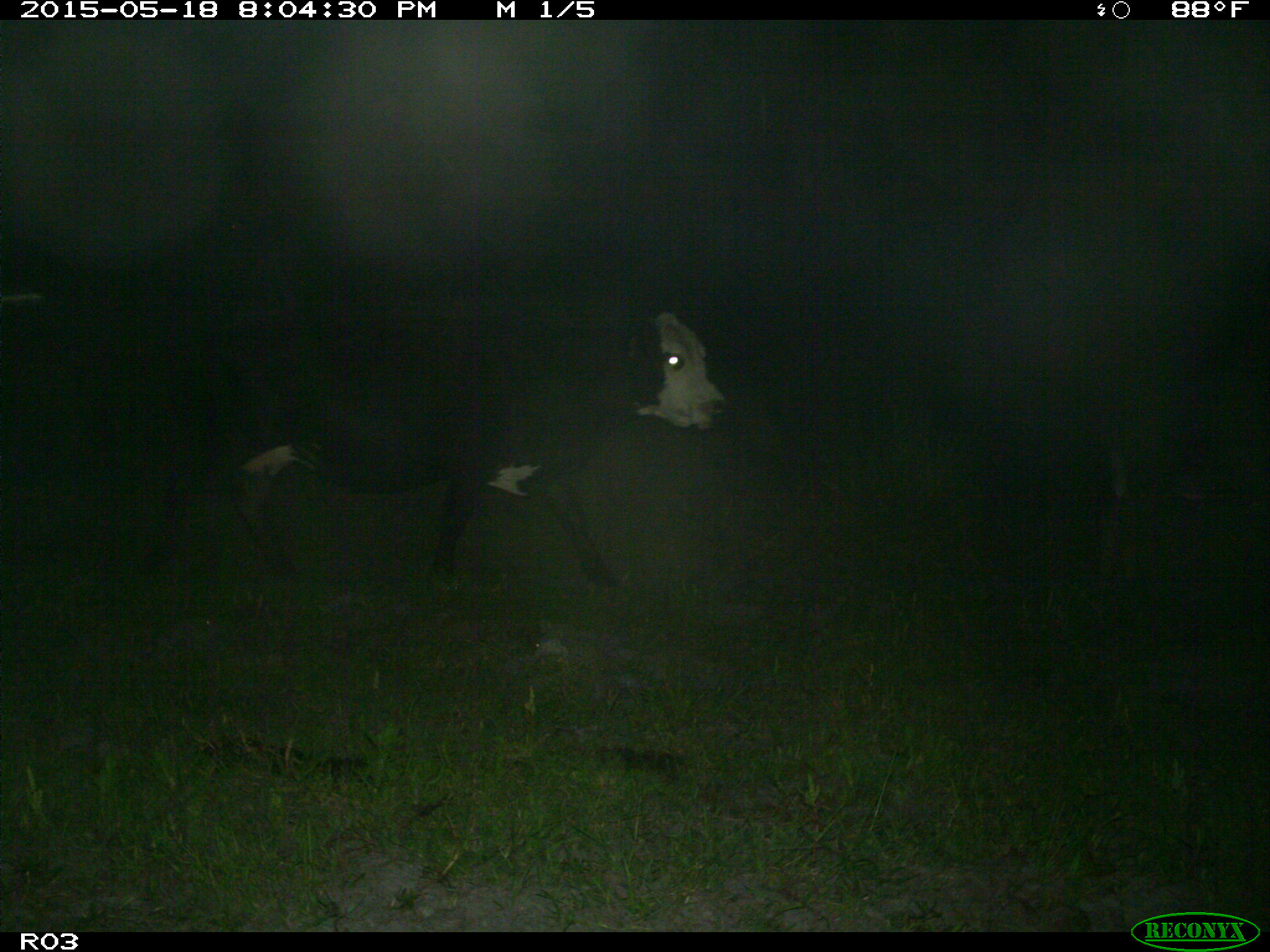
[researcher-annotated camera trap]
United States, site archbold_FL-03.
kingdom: Animalia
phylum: Chordata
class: Mammalia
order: Artiodactyla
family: Bovidae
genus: Bos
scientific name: Bos taurus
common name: domestic cow